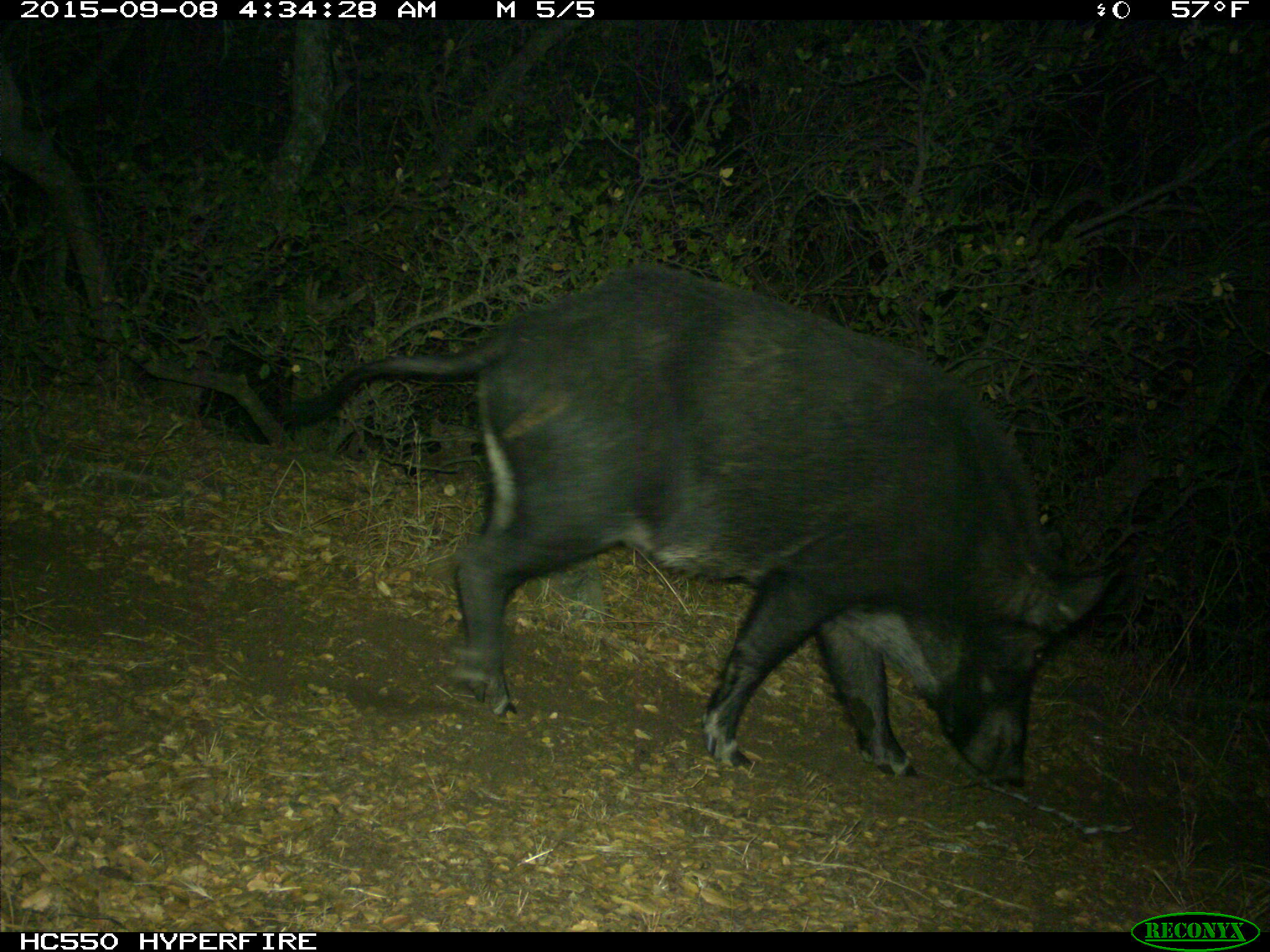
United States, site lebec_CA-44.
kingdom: Animalia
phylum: Chordata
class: Mammalia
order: Artiodactyla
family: Suidae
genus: Sus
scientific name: Sus scrofa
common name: wild boar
Sus scrofa (wild boar).